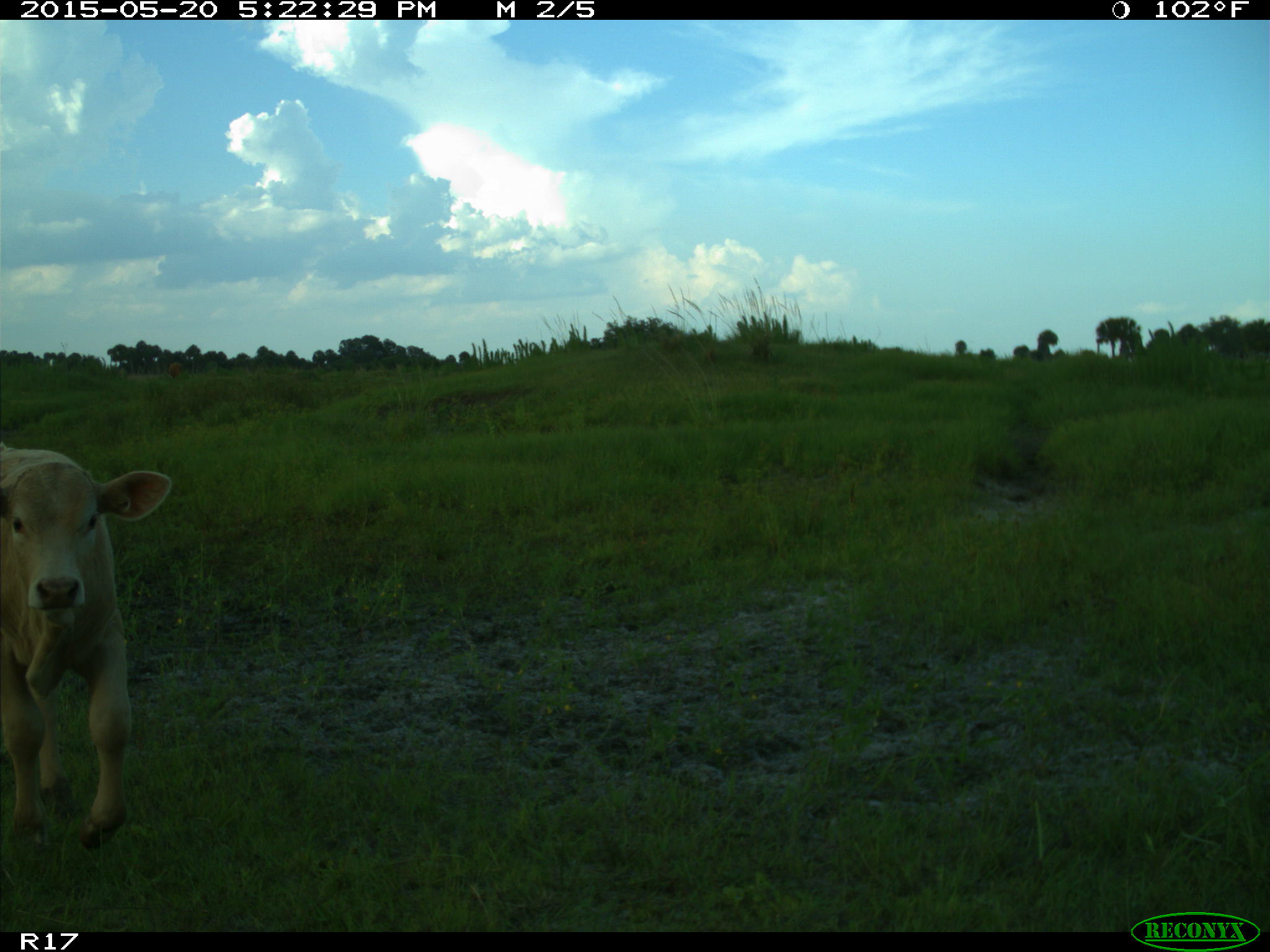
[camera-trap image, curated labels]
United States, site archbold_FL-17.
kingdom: Animalia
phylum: Chordata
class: Mammalia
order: Artiodactyla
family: Bovidae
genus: Bos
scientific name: Bos taurus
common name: domestic cow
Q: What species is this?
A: Bos taurus (domestic cow).